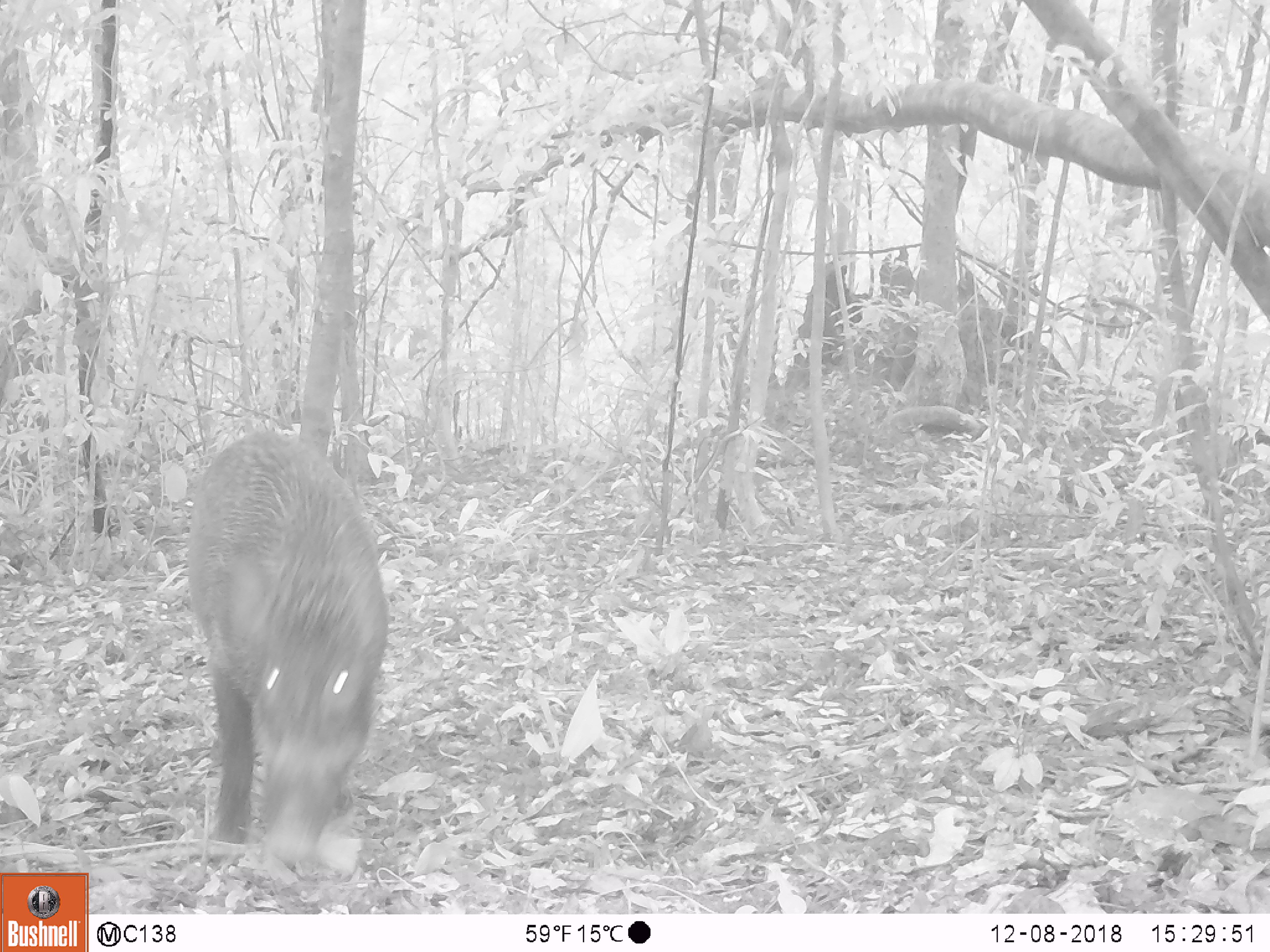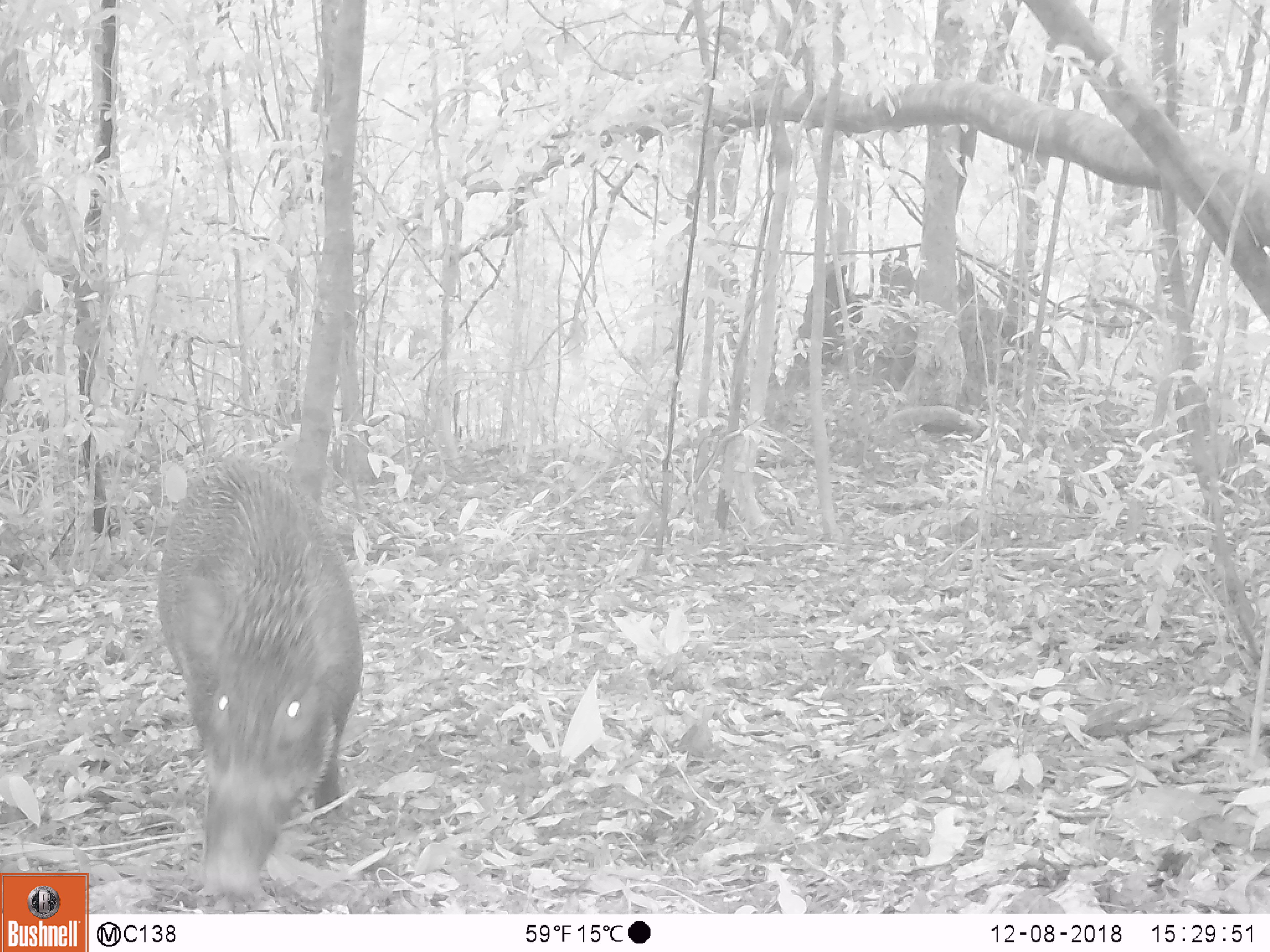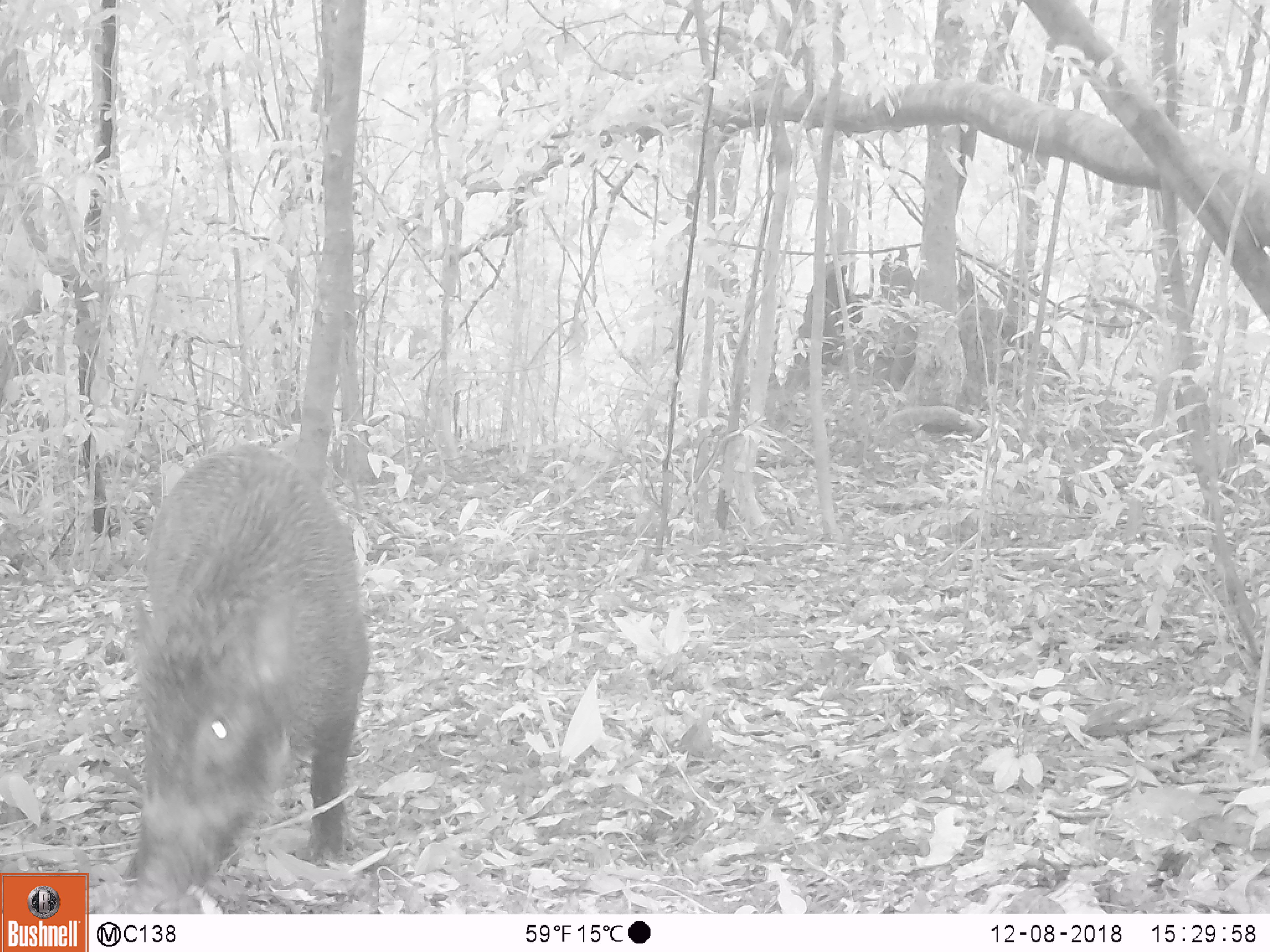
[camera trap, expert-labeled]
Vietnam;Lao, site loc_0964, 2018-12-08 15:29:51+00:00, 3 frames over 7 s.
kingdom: Animalia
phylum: Chordata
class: Mammalia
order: Artiodactyla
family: Suidae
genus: Sus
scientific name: Sus scrofa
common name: eurasian wild pig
Eurasian wild pig (Sus scrofa). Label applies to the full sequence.